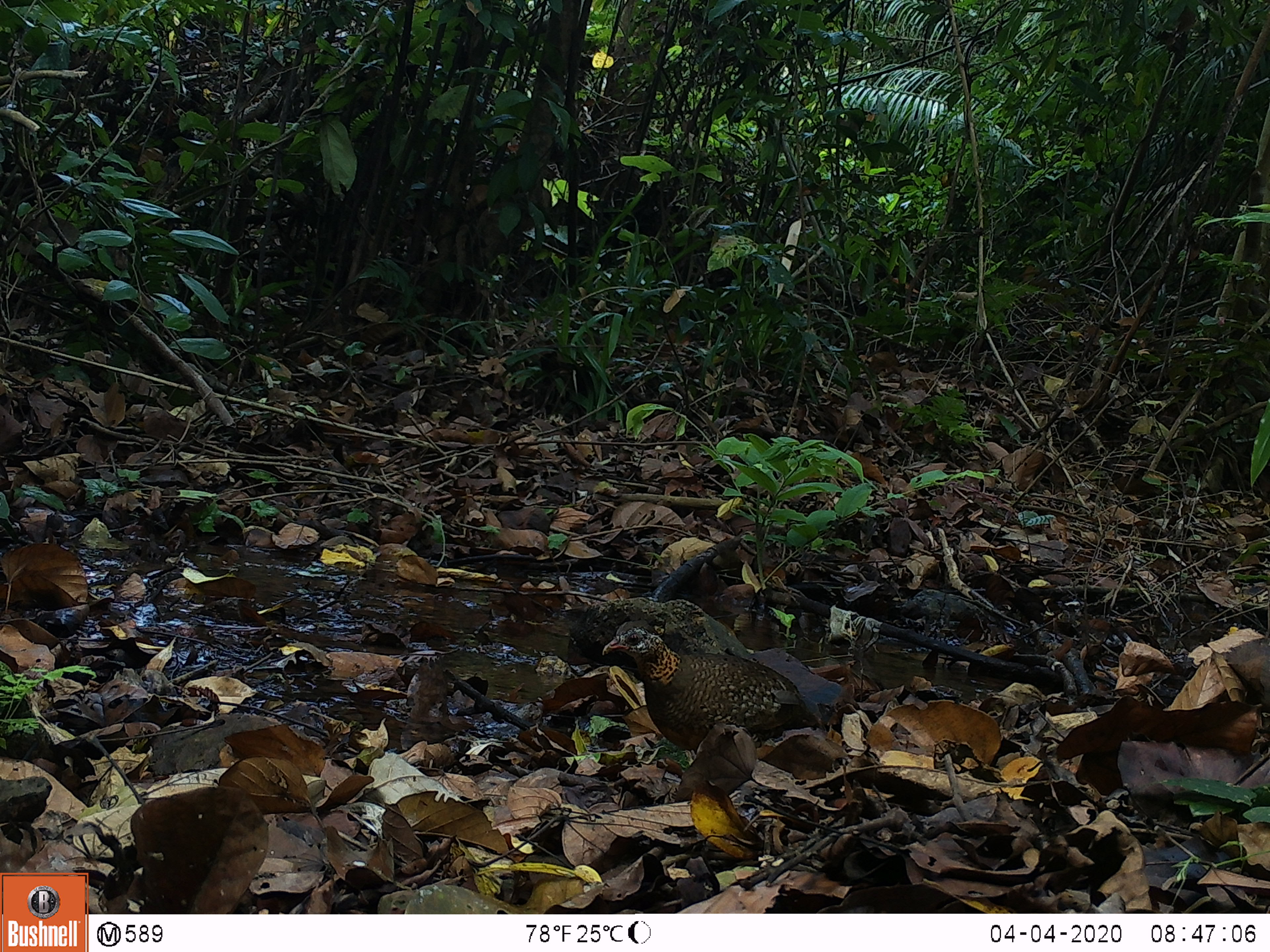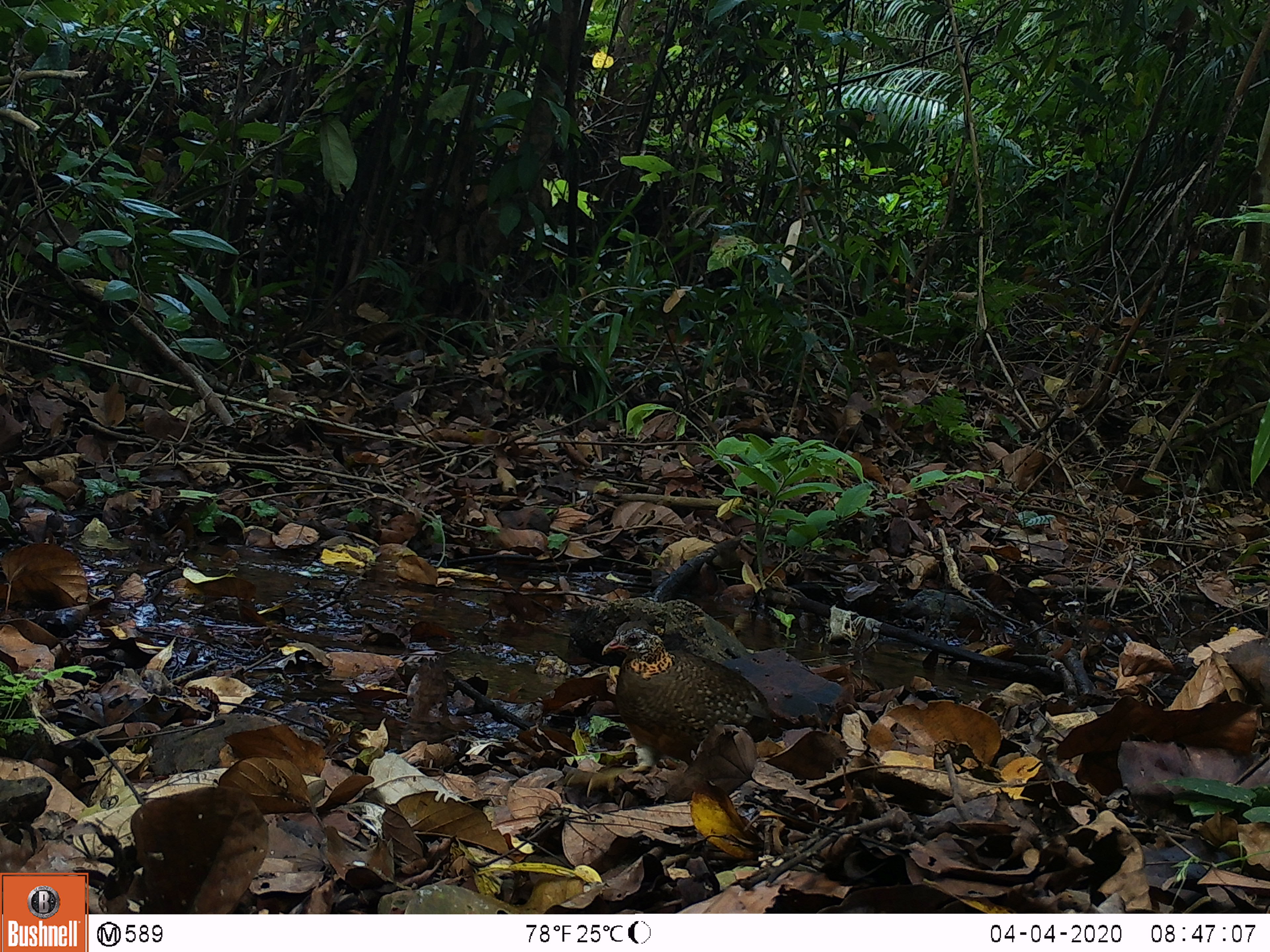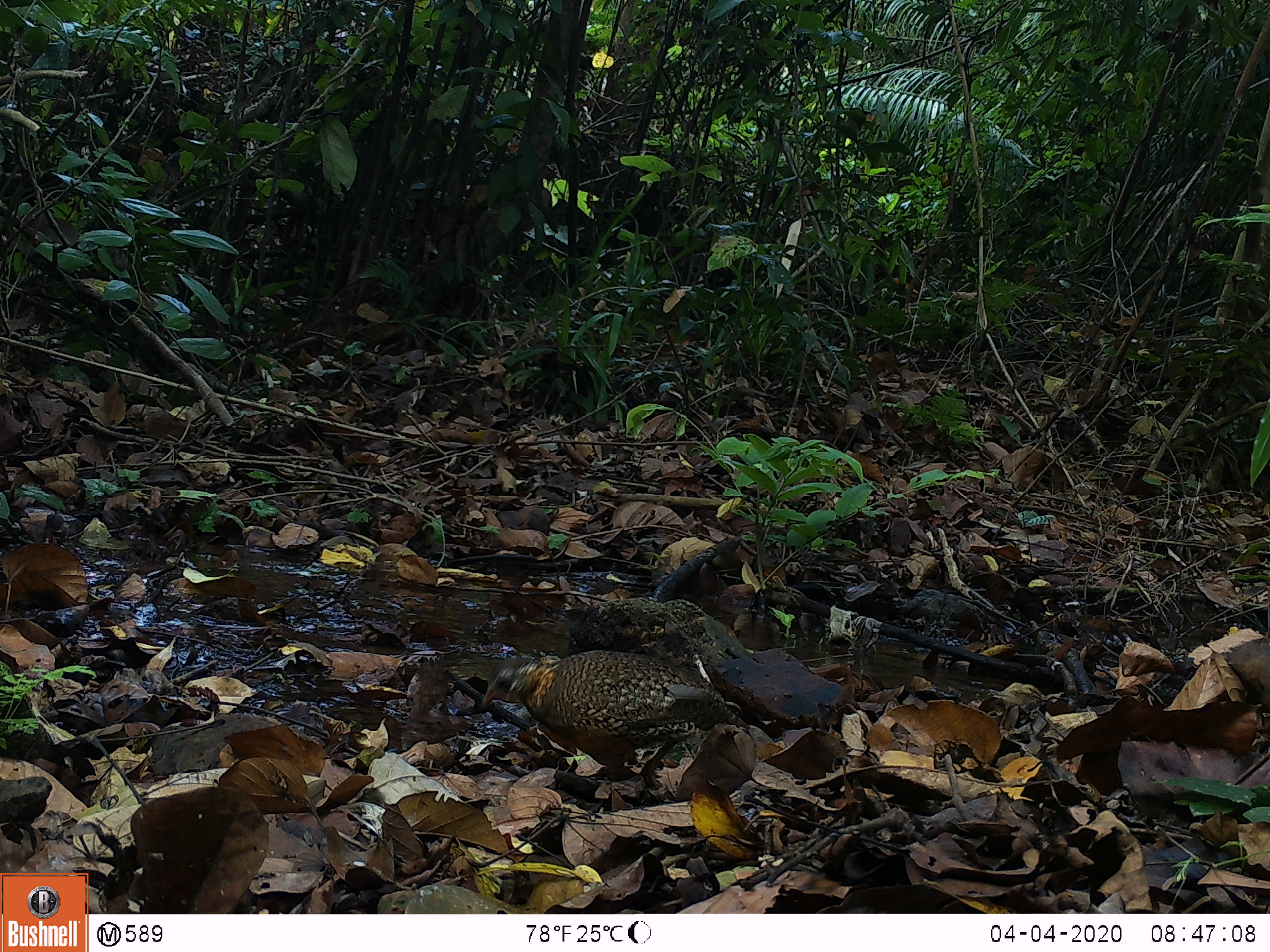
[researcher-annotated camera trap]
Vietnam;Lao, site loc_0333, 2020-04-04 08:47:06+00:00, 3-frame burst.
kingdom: Animalia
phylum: Chordata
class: Aves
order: Galliformes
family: Phasianidae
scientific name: Phasianidae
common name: partridge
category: unidentified partridge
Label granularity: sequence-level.